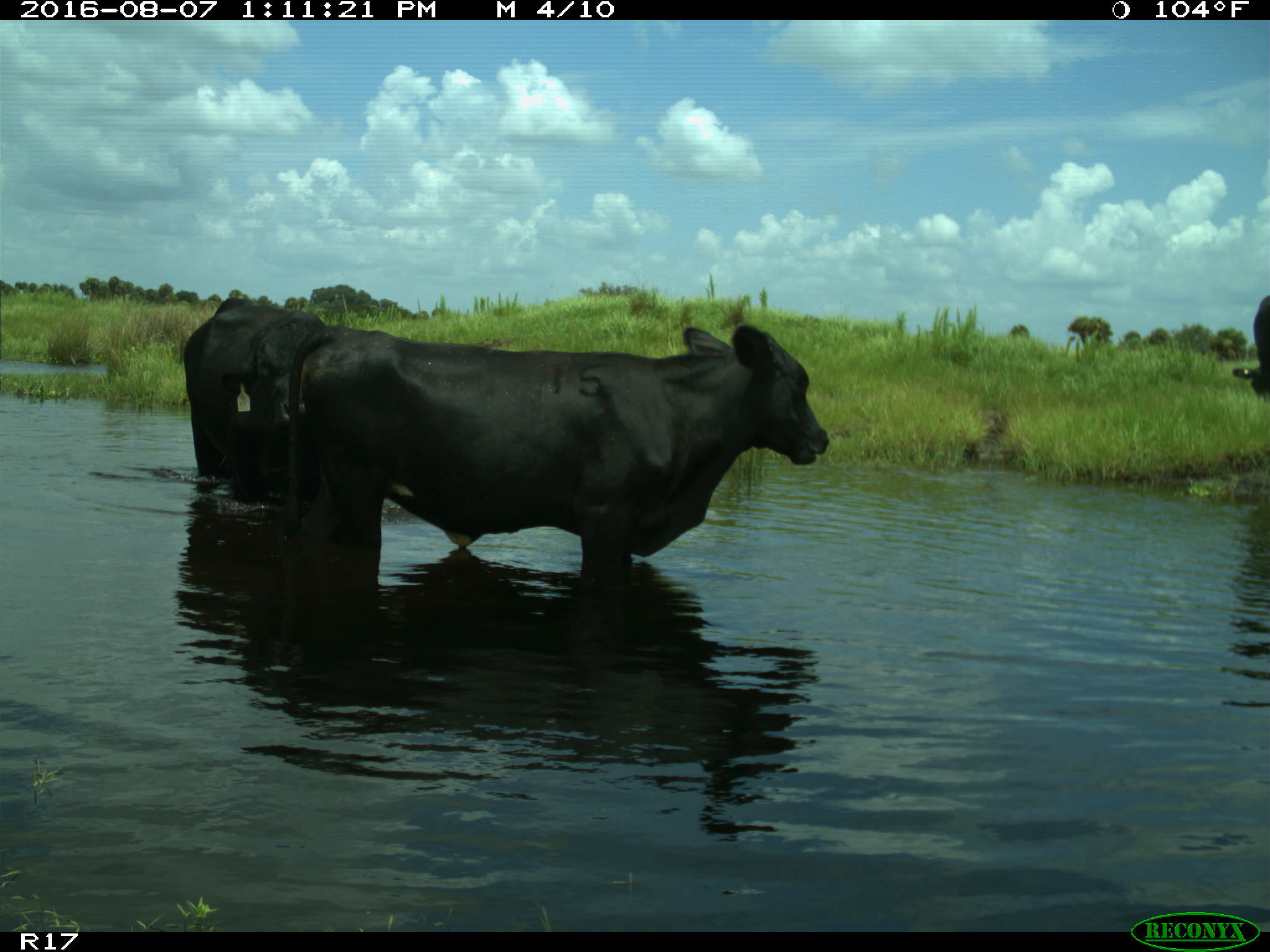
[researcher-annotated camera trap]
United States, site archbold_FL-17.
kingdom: Animalia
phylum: Chordata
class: Mammalia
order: Artiodactyla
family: Bovidae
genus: Bos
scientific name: Bos taurus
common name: domestic cow